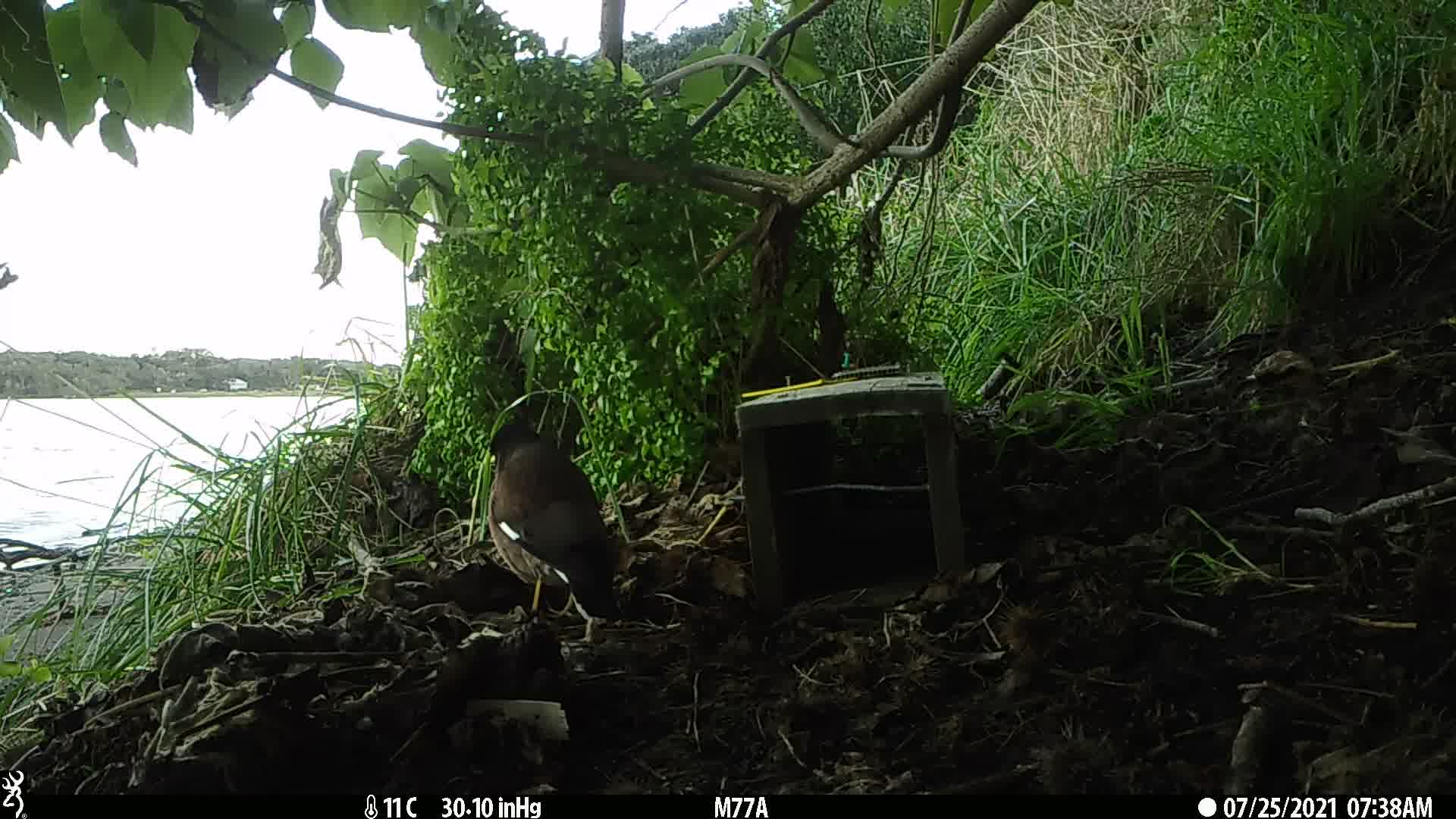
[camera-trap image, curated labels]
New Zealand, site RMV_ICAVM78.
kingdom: Animalia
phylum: Chordata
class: Aves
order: Passeriformes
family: Sturnidae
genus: Acridotheres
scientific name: Acridotheres tristis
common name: common myna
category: myna